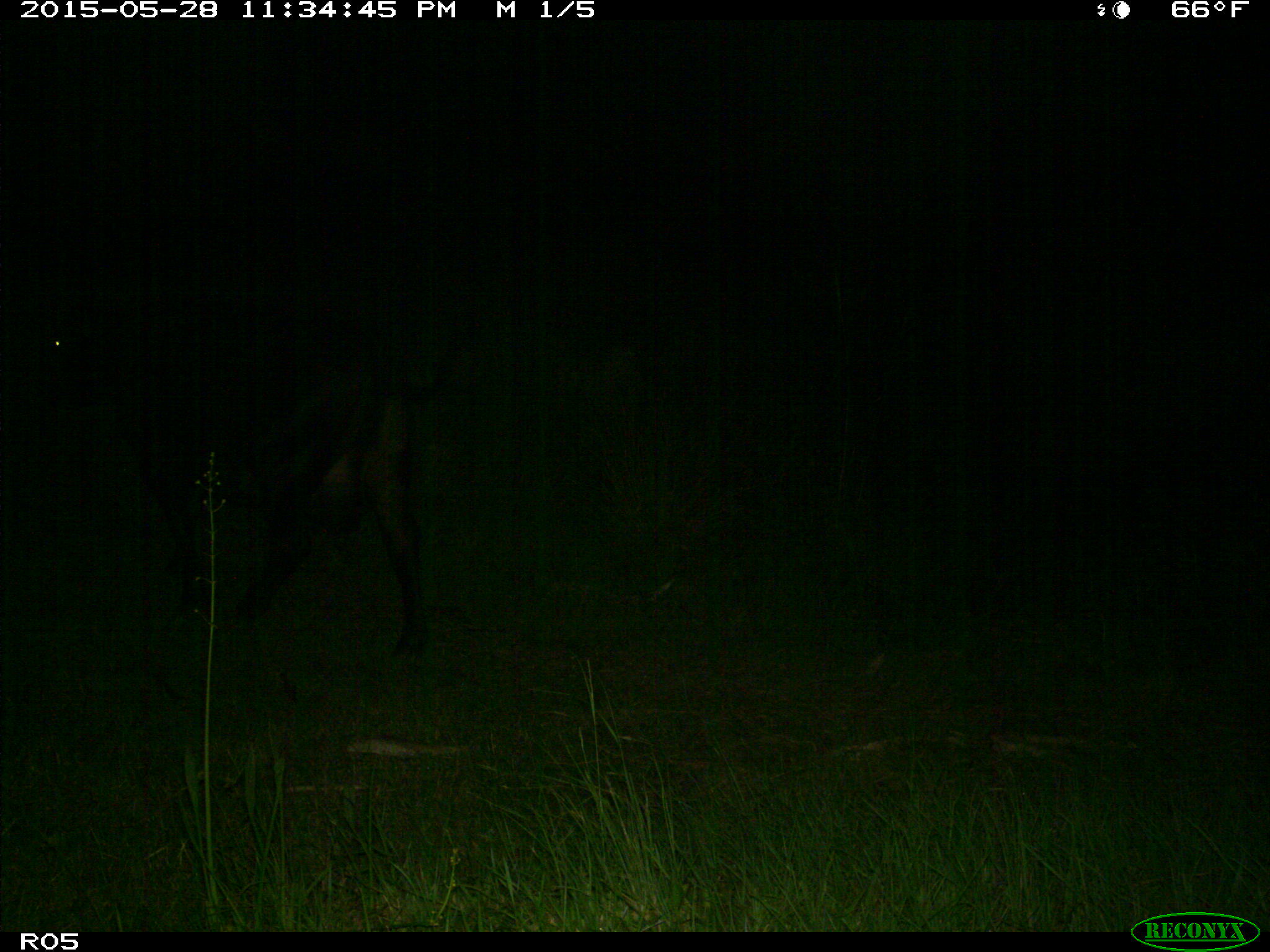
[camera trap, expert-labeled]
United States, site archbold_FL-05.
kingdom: Animalia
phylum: Chordata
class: Mammalia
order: Artiodactyla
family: Bovidae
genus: Bos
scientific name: Bos taurus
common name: domestic cow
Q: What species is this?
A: Bos taurus (domestic cow).